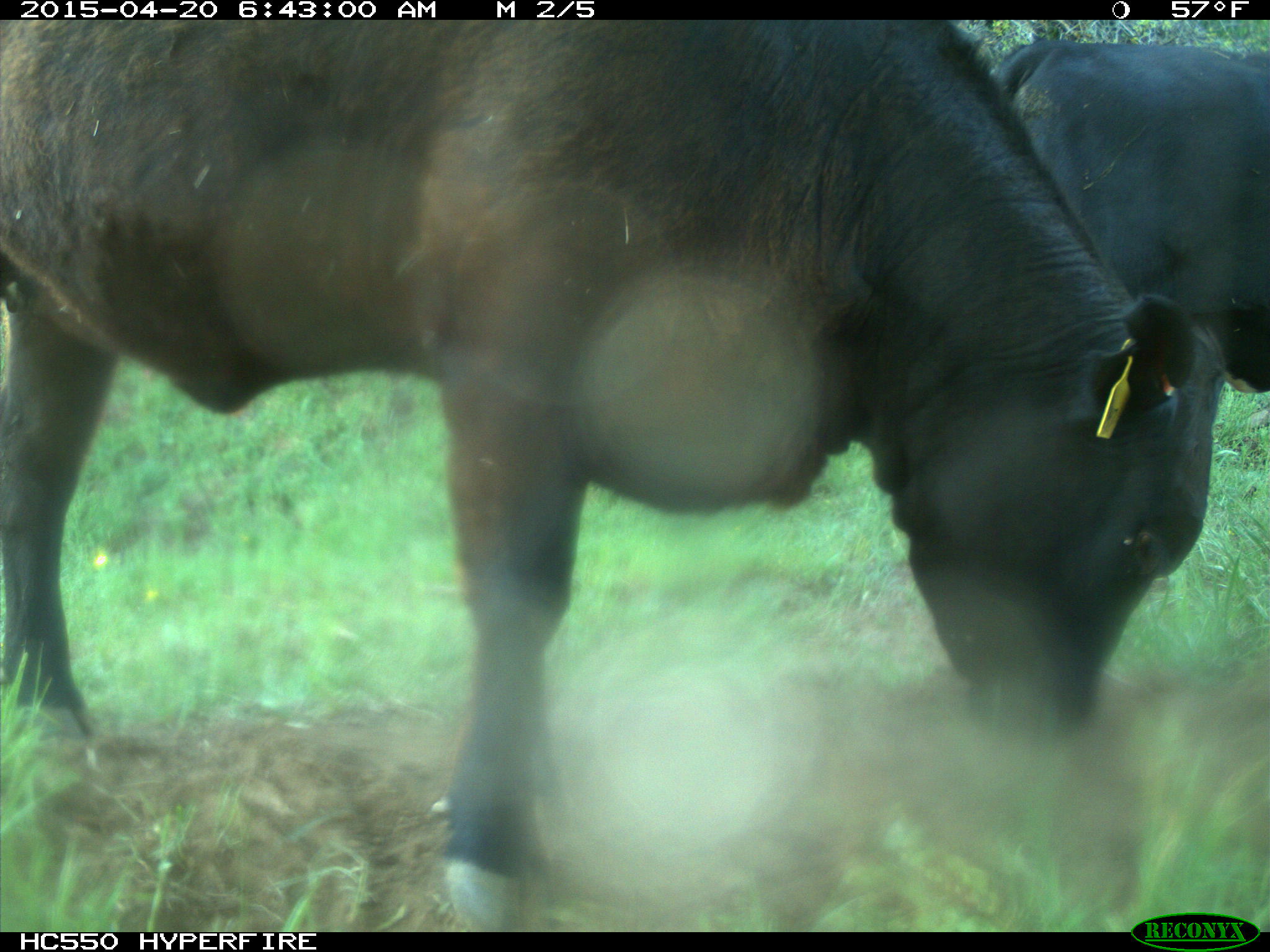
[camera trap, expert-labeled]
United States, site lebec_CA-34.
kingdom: Animalia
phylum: Chordata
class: Mammalia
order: Artiodactyla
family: Bovidae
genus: Bos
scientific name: Bos taurus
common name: domestic cow